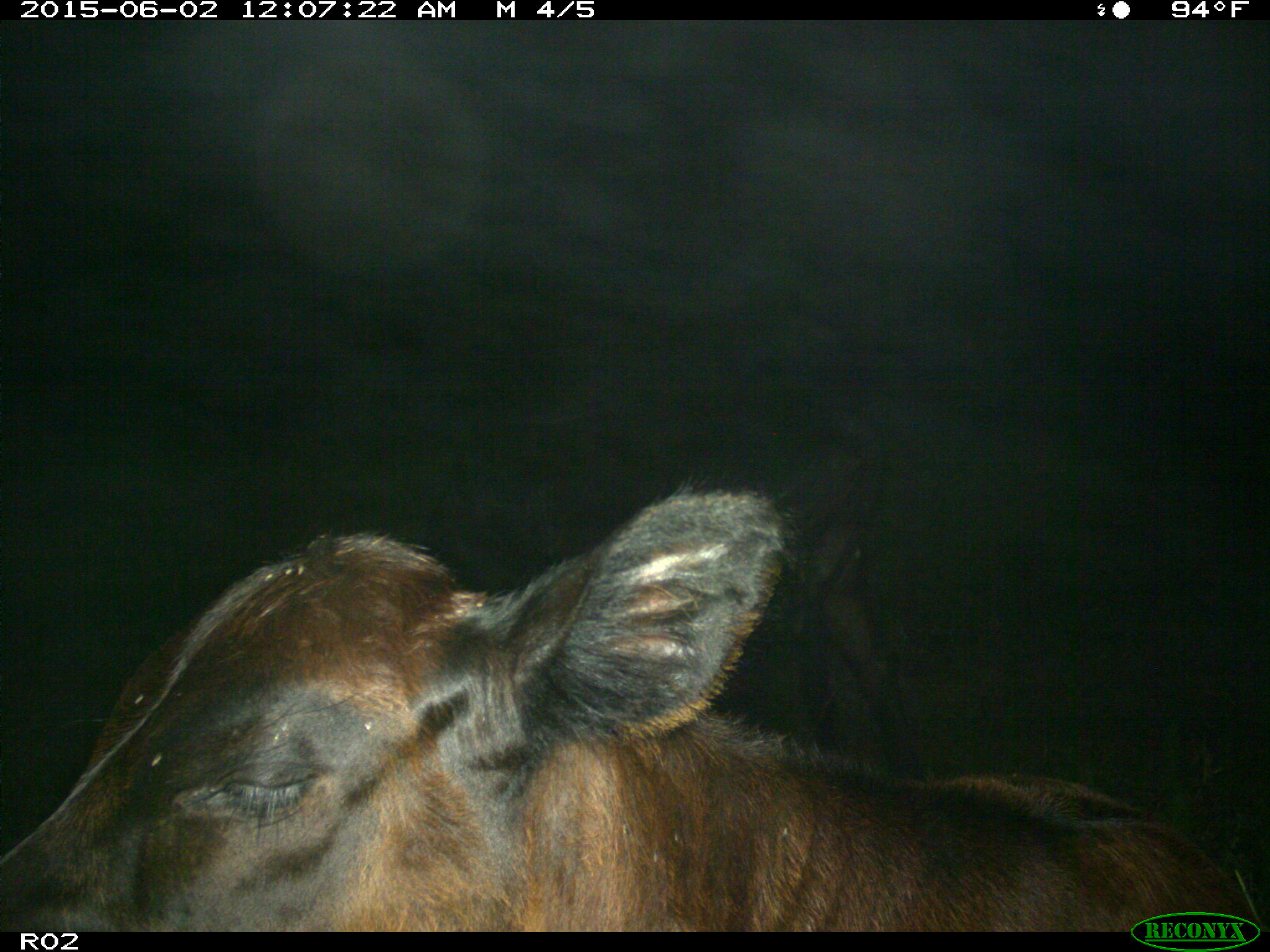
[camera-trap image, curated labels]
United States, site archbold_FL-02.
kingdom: Animalia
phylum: Chordata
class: Mammalia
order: Artiodactyla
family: Bovidae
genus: Bos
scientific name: Bos taurus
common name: domestic cow